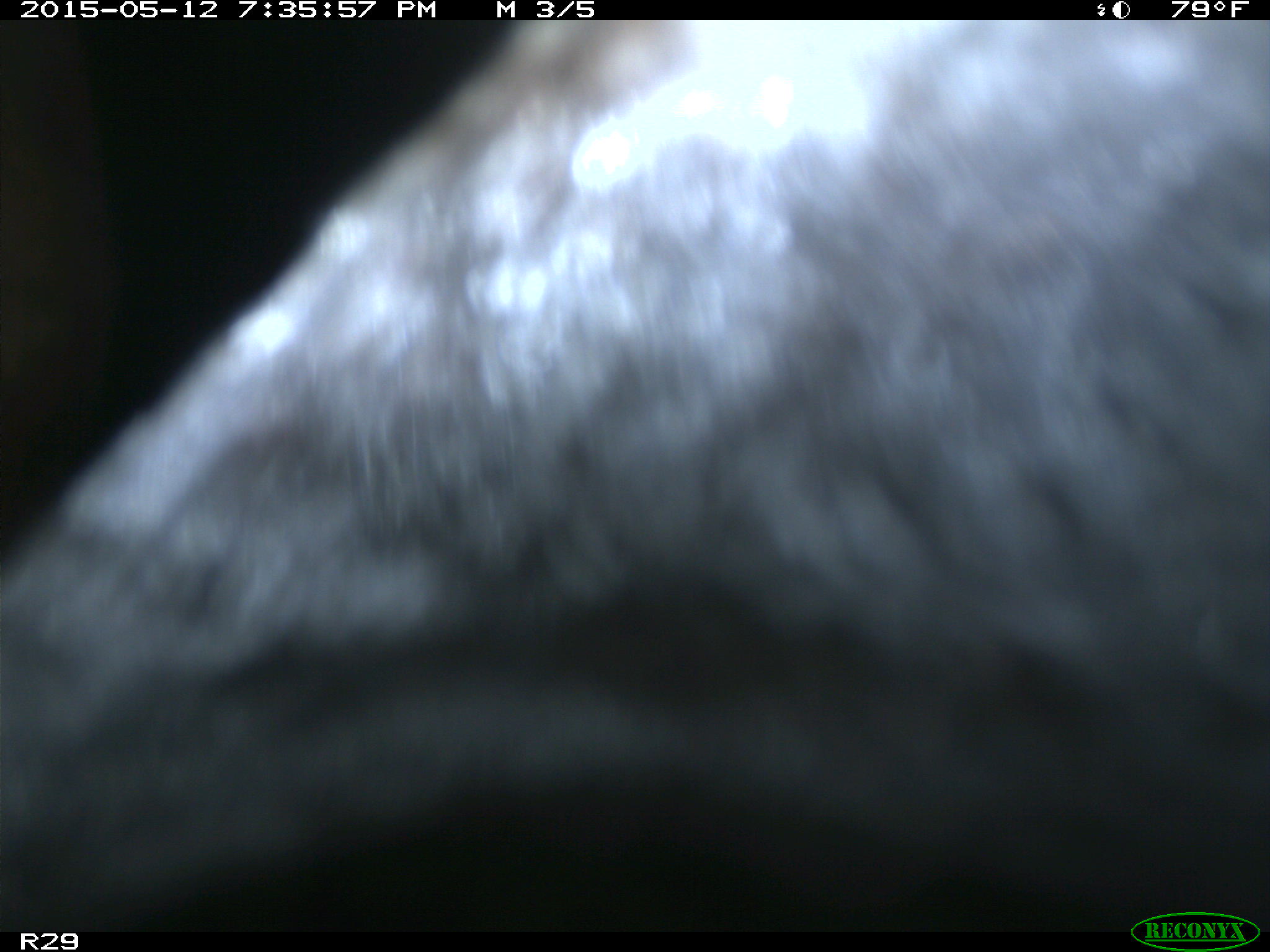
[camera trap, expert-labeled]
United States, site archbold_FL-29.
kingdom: Animalia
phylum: Chordata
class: Mammalia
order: Artiodactyla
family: Bovidae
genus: Bos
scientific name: Bos taurus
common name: domestic cow